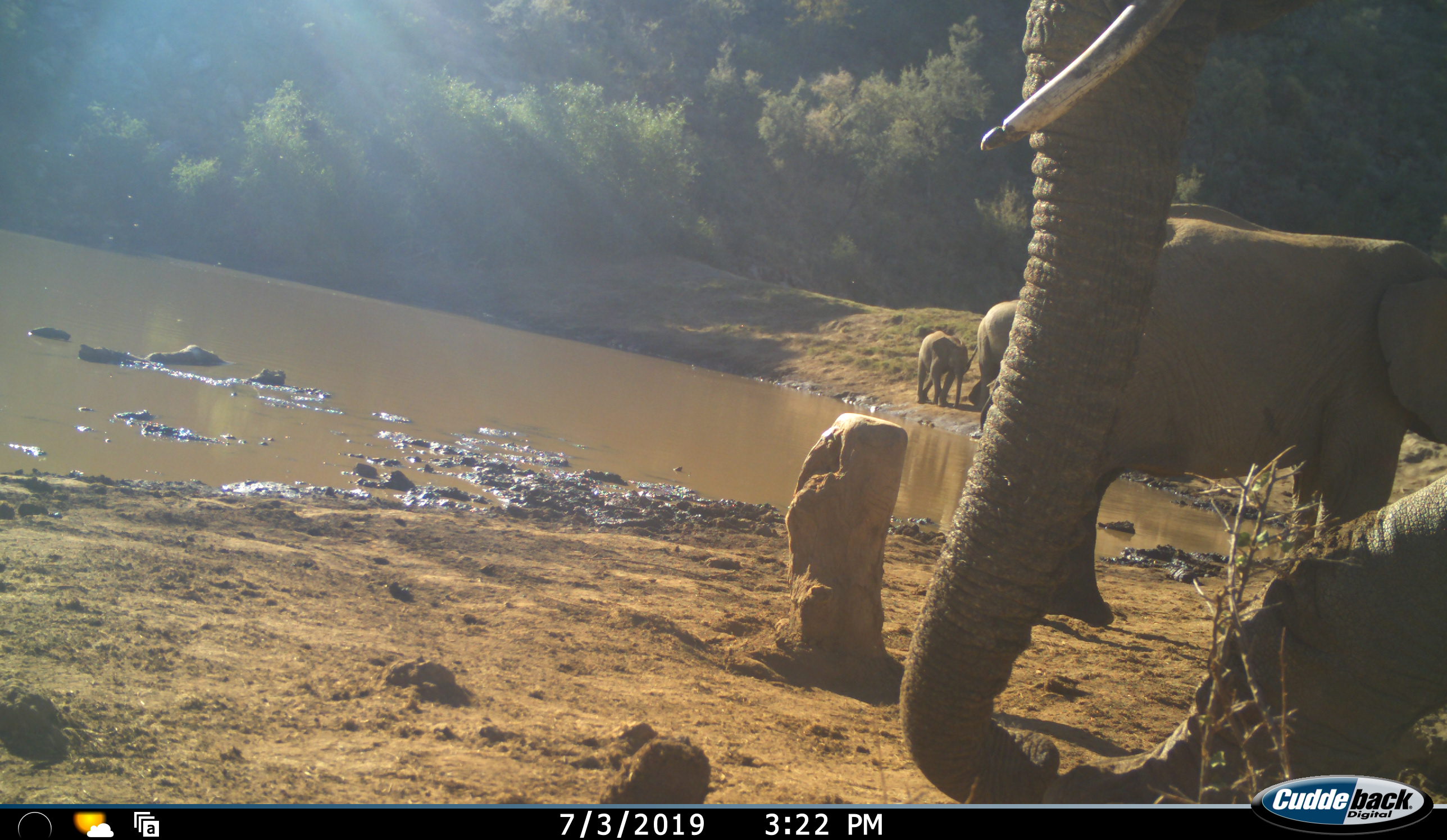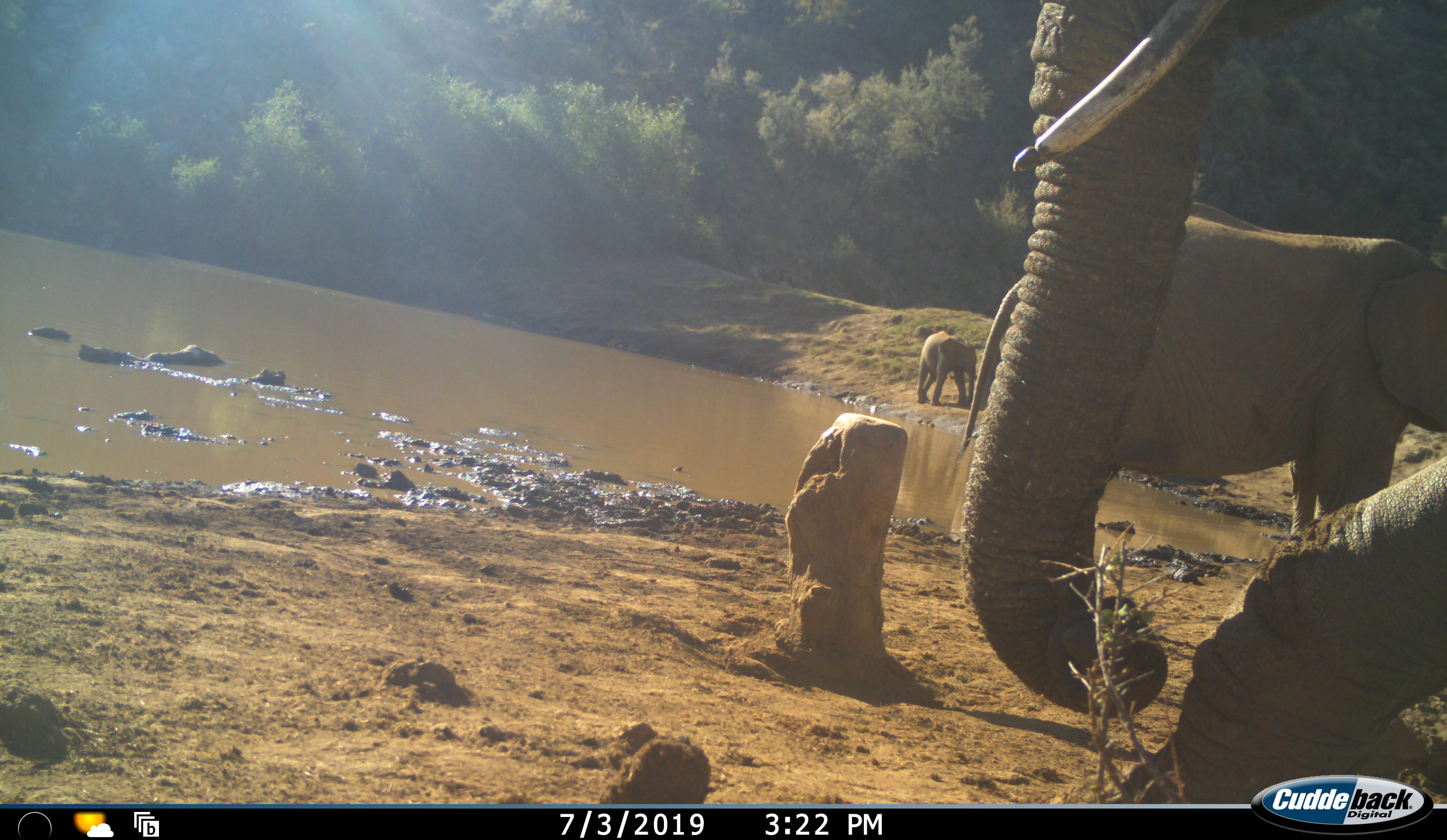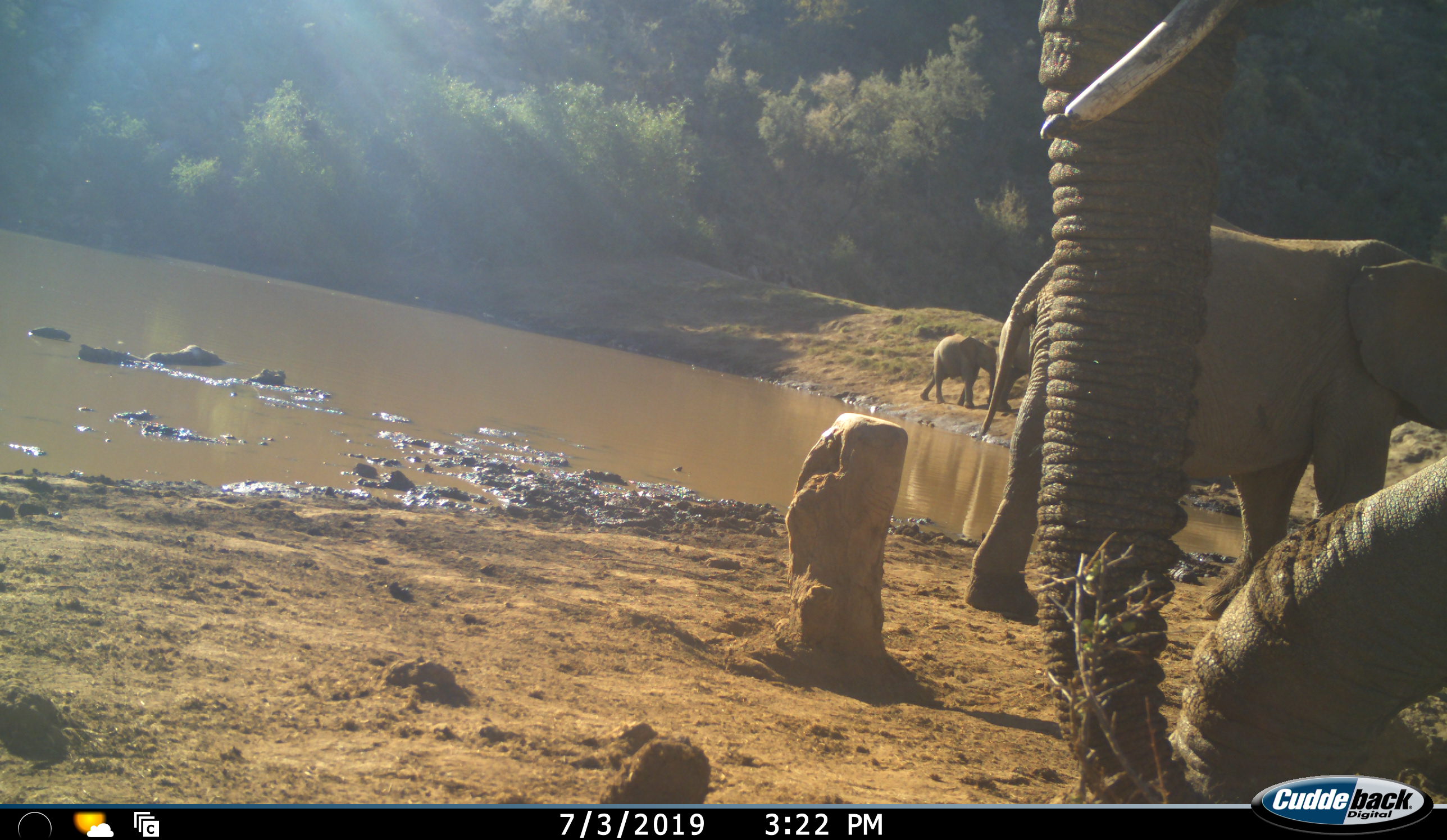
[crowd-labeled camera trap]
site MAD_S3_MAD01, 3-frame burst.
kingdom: Animalia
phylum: Chordata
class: Mammalia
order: Proboscidea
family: Elephantidae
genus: Loxodonta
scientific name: Loxodonta africana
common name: african bush elephant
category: elephant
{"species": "elephant (african bush elephant) (Loxodonta africana)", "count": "4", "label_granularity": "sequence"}